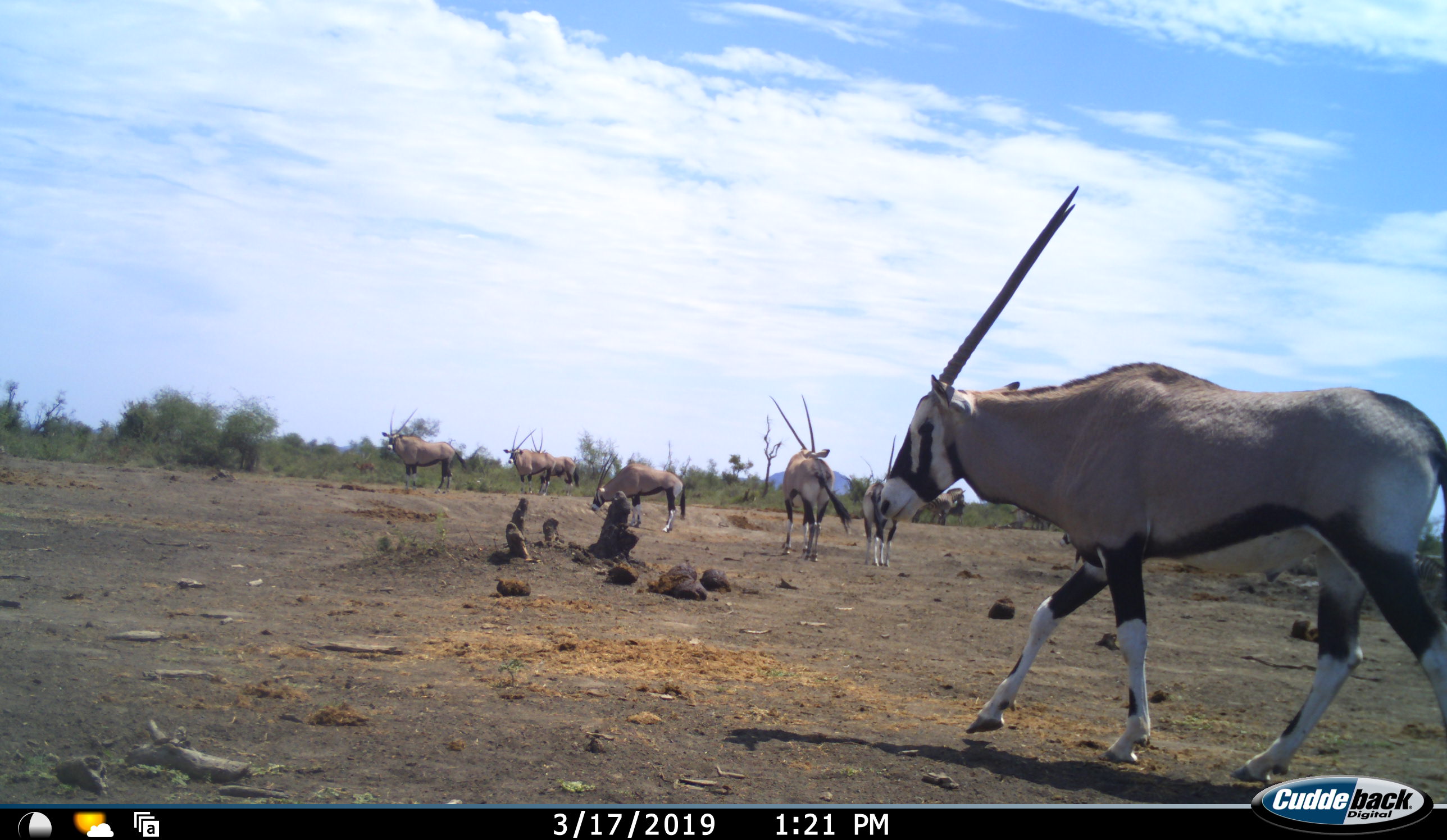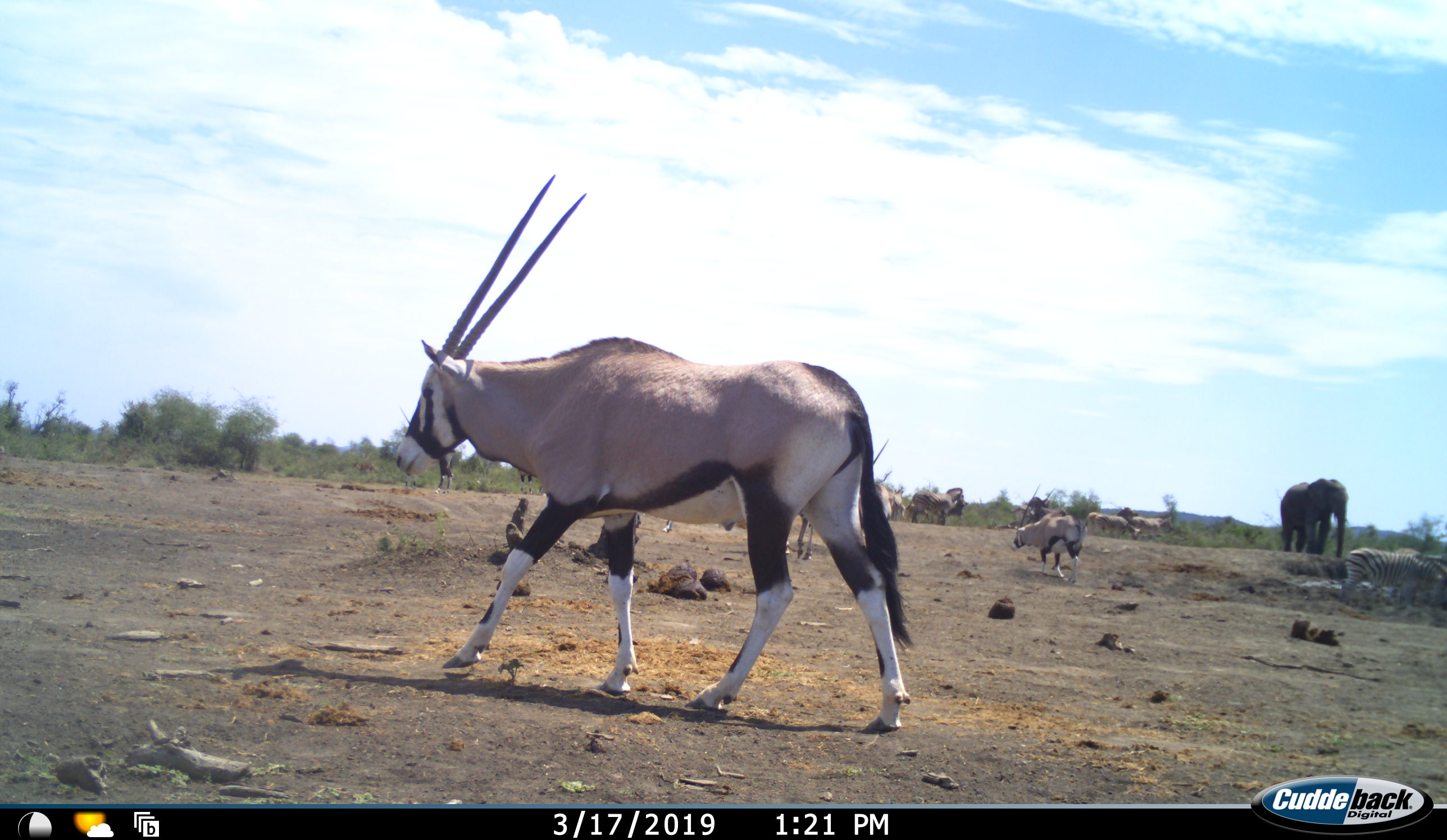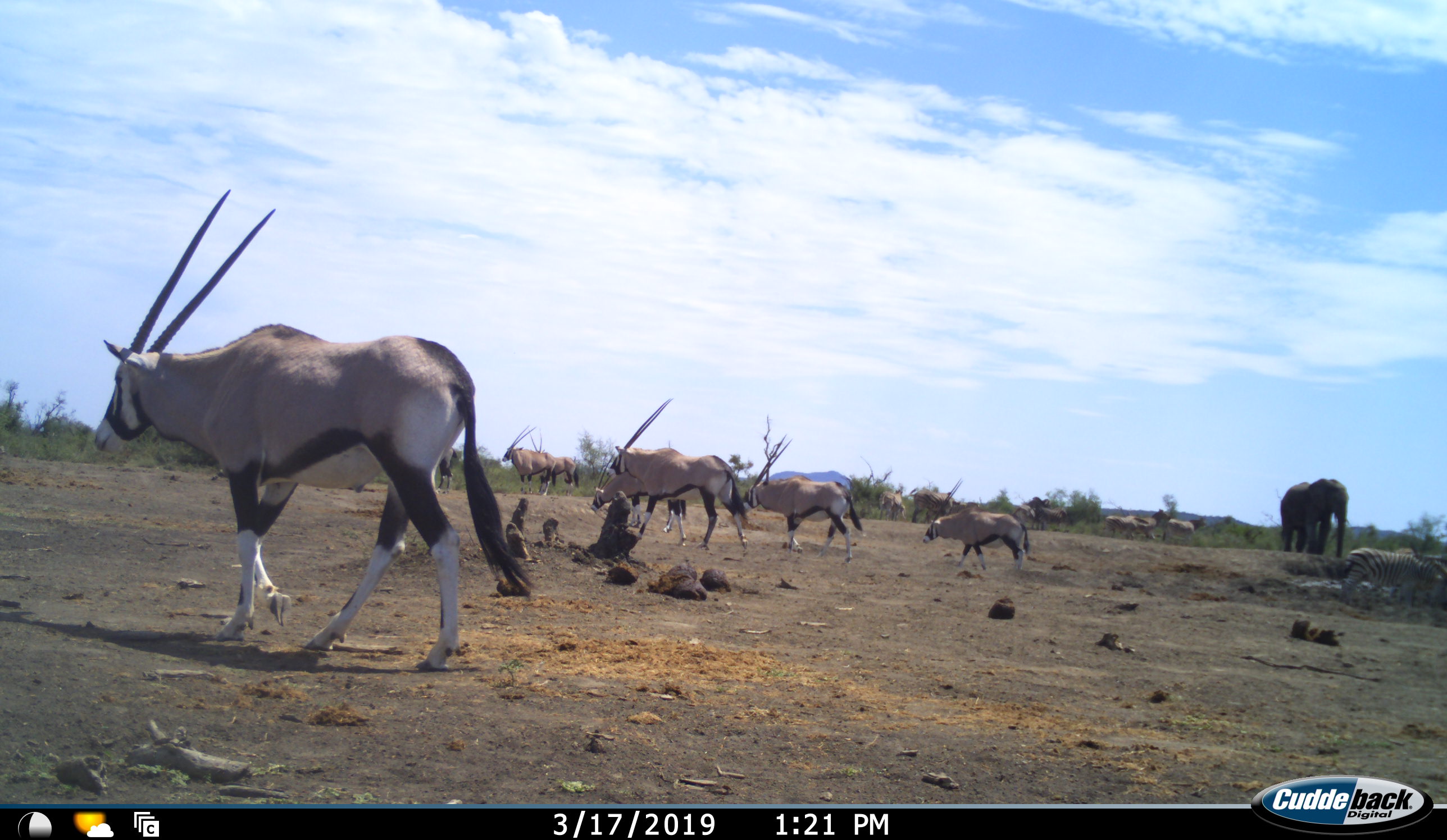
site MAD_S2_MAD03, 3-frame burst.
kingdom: Animalia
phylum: Chordata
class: Mammalia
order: Artiodactyla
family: Bovidae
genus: Oryx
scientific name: Oryx gazella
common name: gemsbok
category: oryx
Oryx (gemsbok) (Oryx gazella), count 8. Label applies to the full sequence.